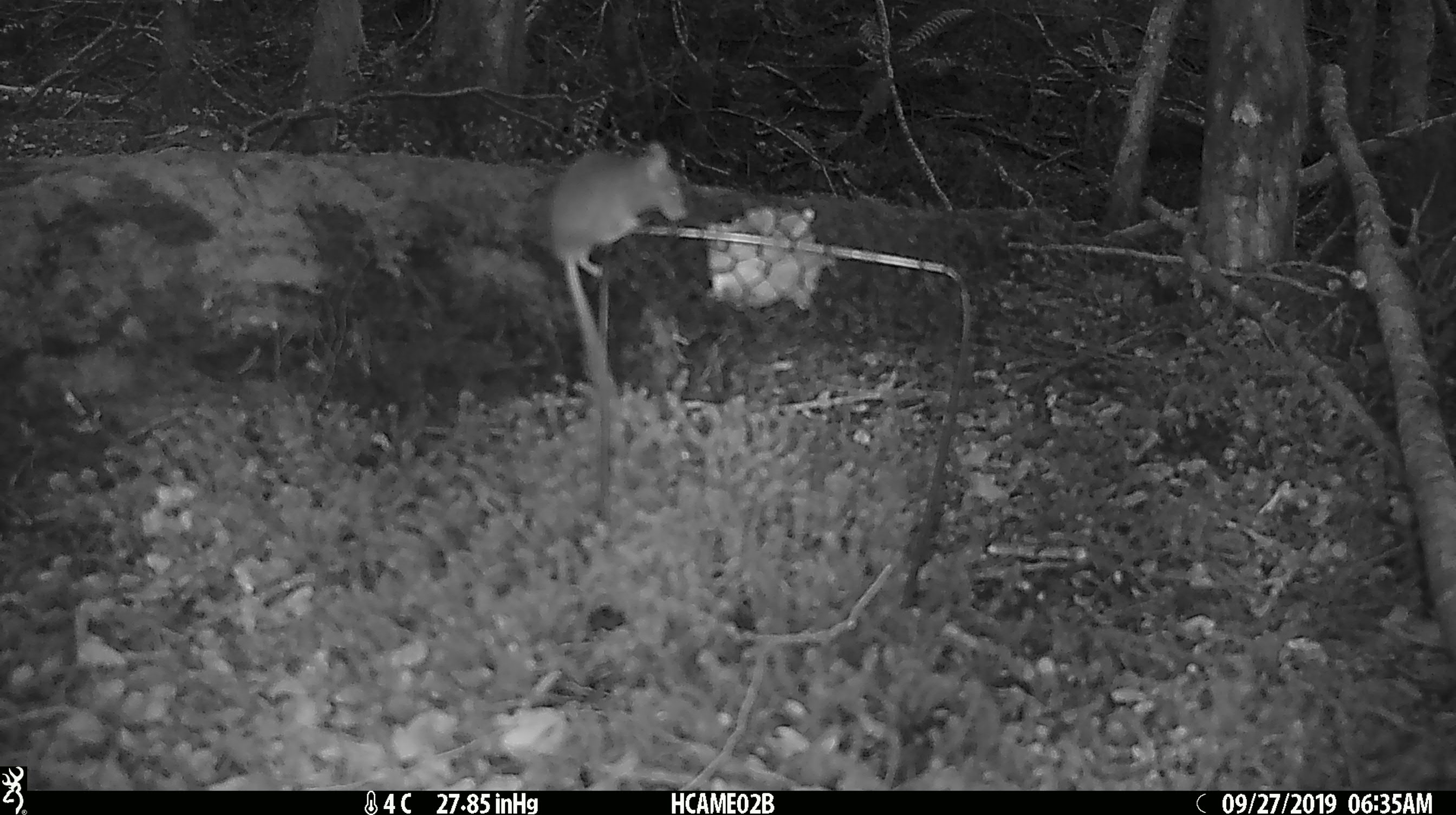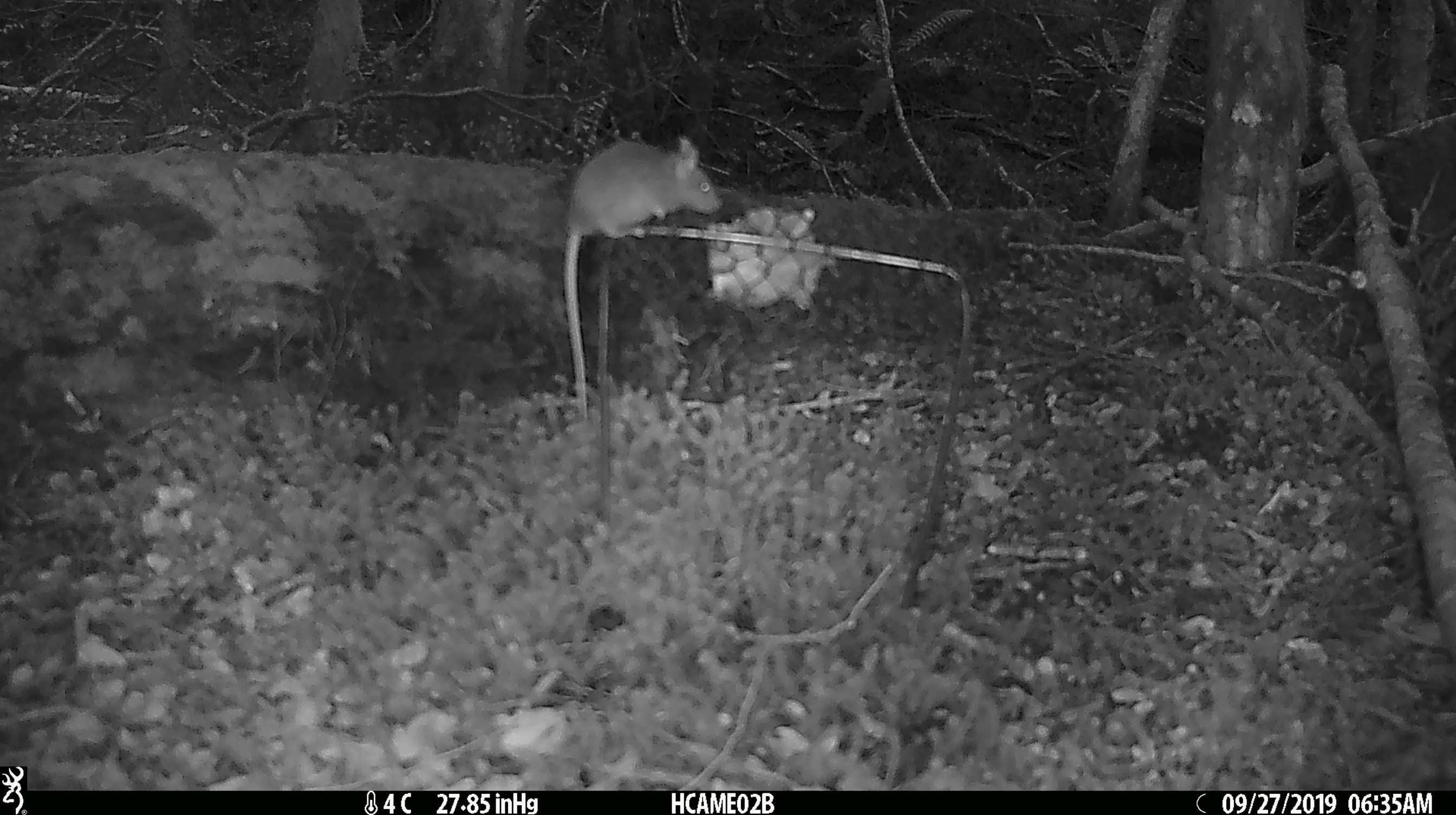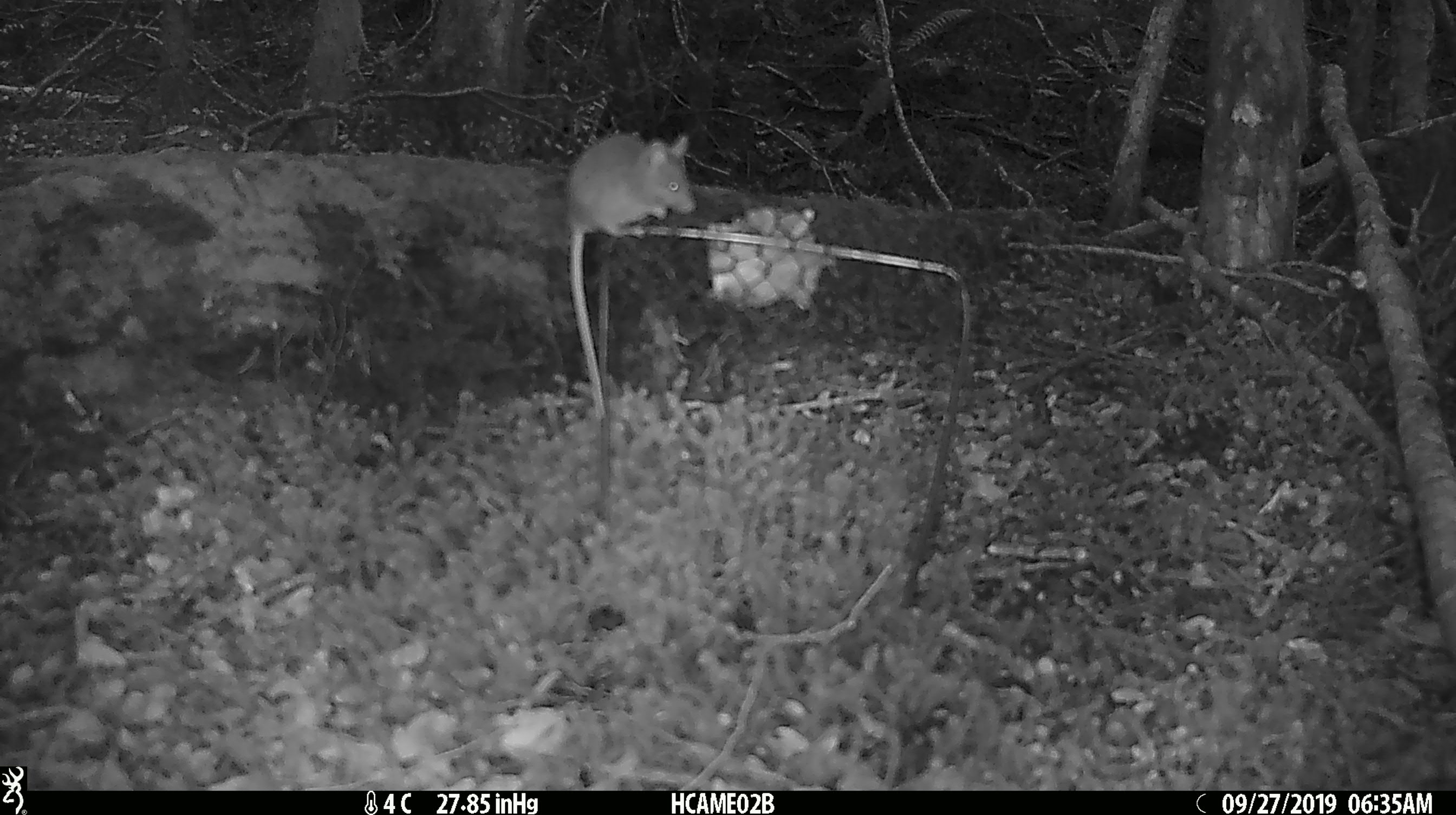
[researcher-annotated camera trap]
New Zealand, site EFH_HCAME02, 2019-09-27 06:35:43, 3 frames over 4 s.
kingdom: Animalia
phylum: Chordata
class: Mammalia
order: Rodentia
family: Muridae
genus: Mus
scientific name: Mus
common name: mouse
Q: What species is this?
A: Mouse (Mus).